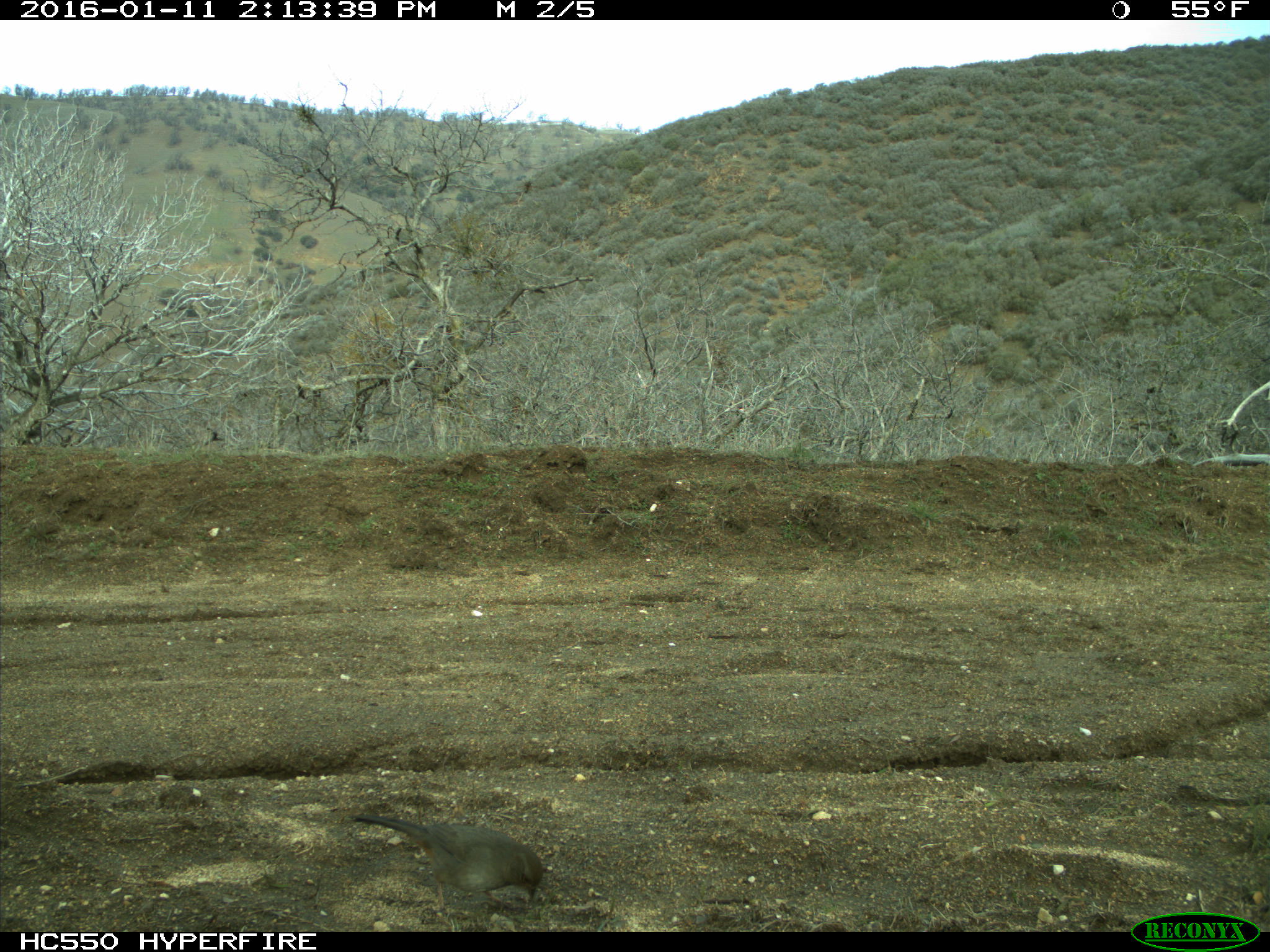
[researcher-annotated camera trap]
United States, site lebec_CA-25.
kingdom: Animalia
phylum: Chordata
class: Aves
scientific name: Aves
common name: birds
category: unidentified bird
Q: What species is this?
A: Unidentified bird (birds) (Aves).